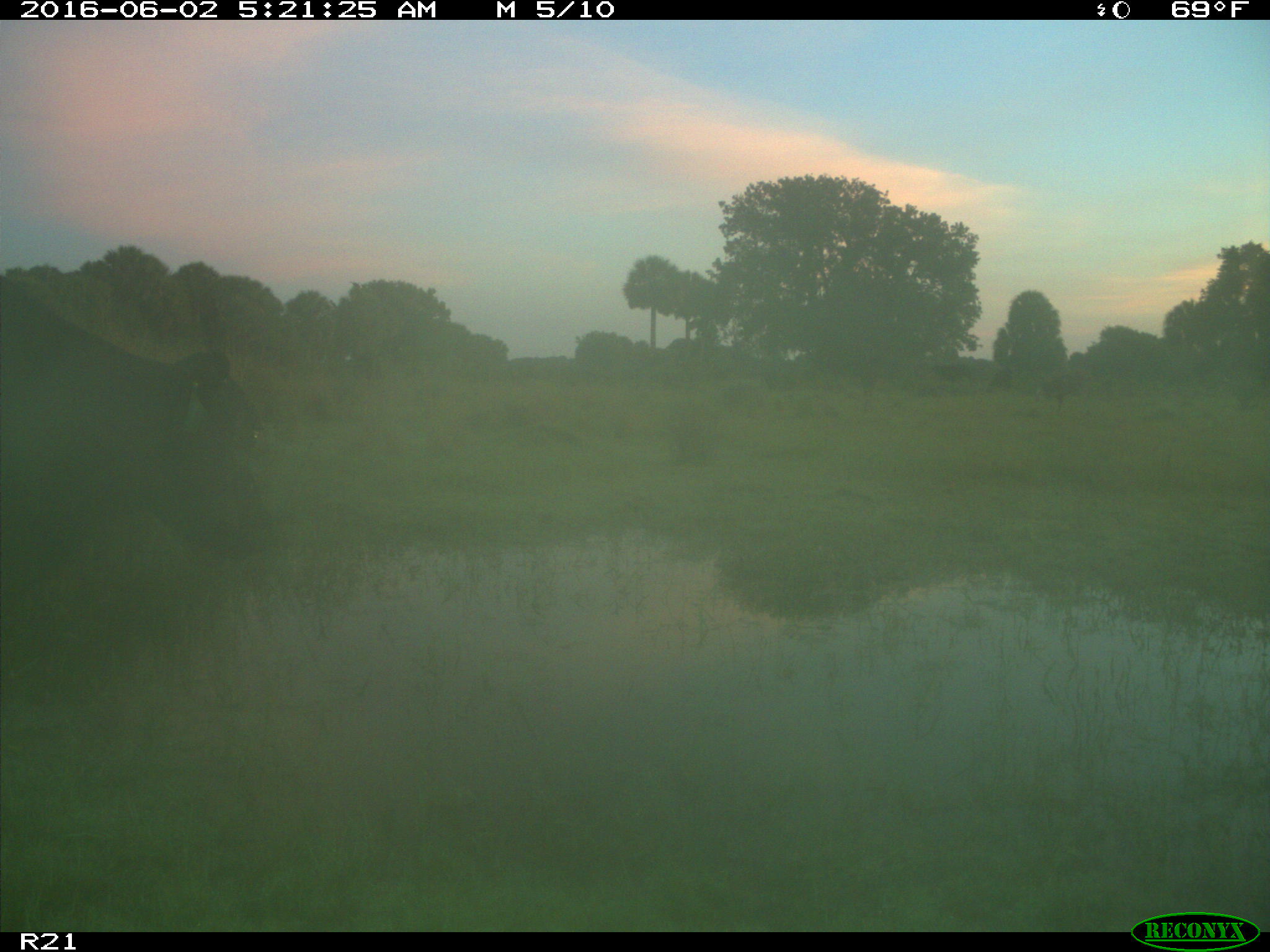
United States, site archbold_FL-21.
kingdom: Animalia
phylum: Chordata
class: Mammalia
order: Artiodactyla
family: Bovidae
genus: Bos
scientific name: Bos taurus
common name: domestic cow